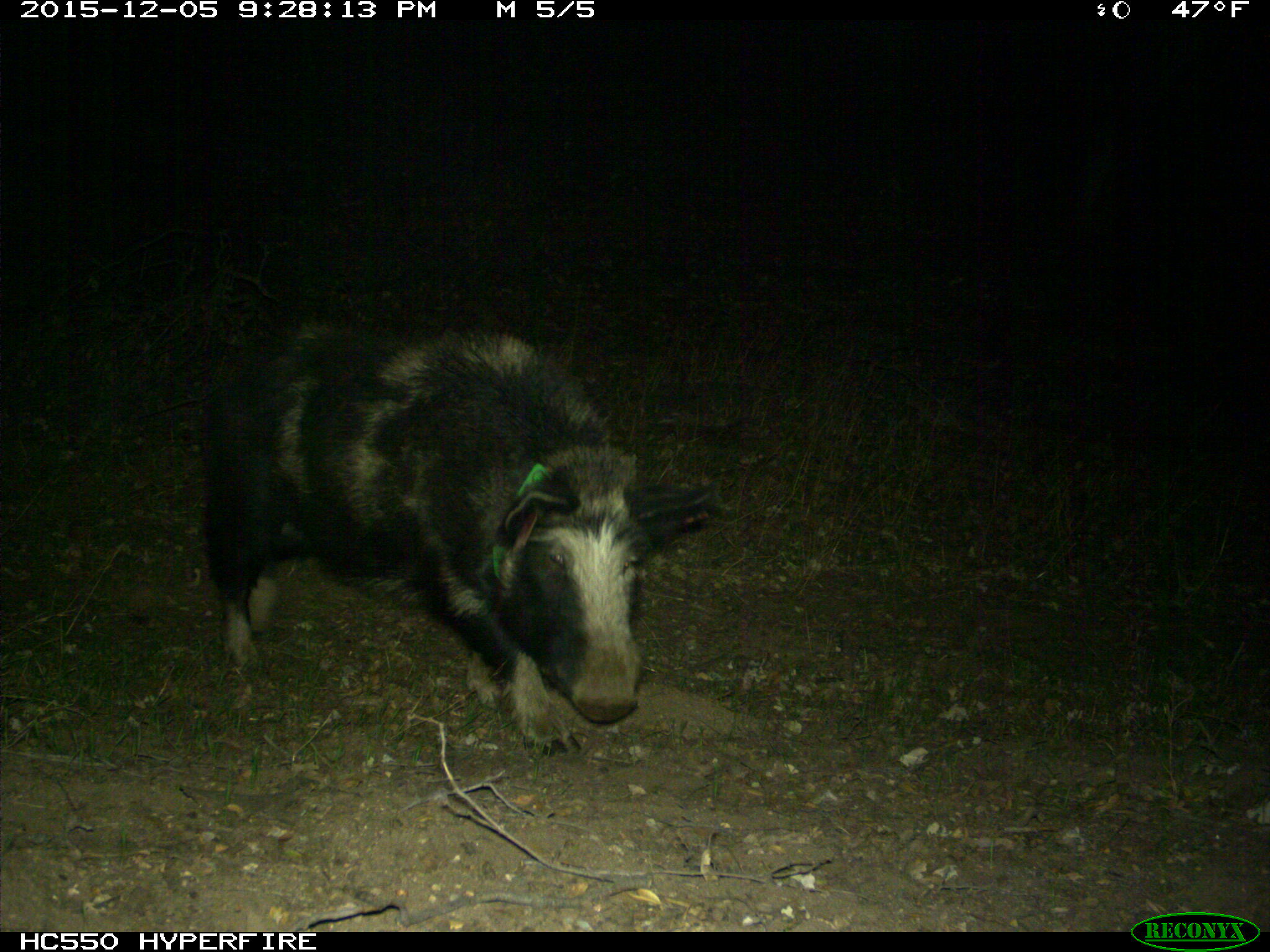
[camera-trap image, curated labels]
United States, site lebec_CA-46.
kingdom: Animalia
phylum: Chordata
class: Mammalia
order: Artiodactyla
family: Suidae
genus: Sus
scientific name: Sus scrofa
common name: wild boar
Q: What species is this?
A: Sus scrofa (wild boar).